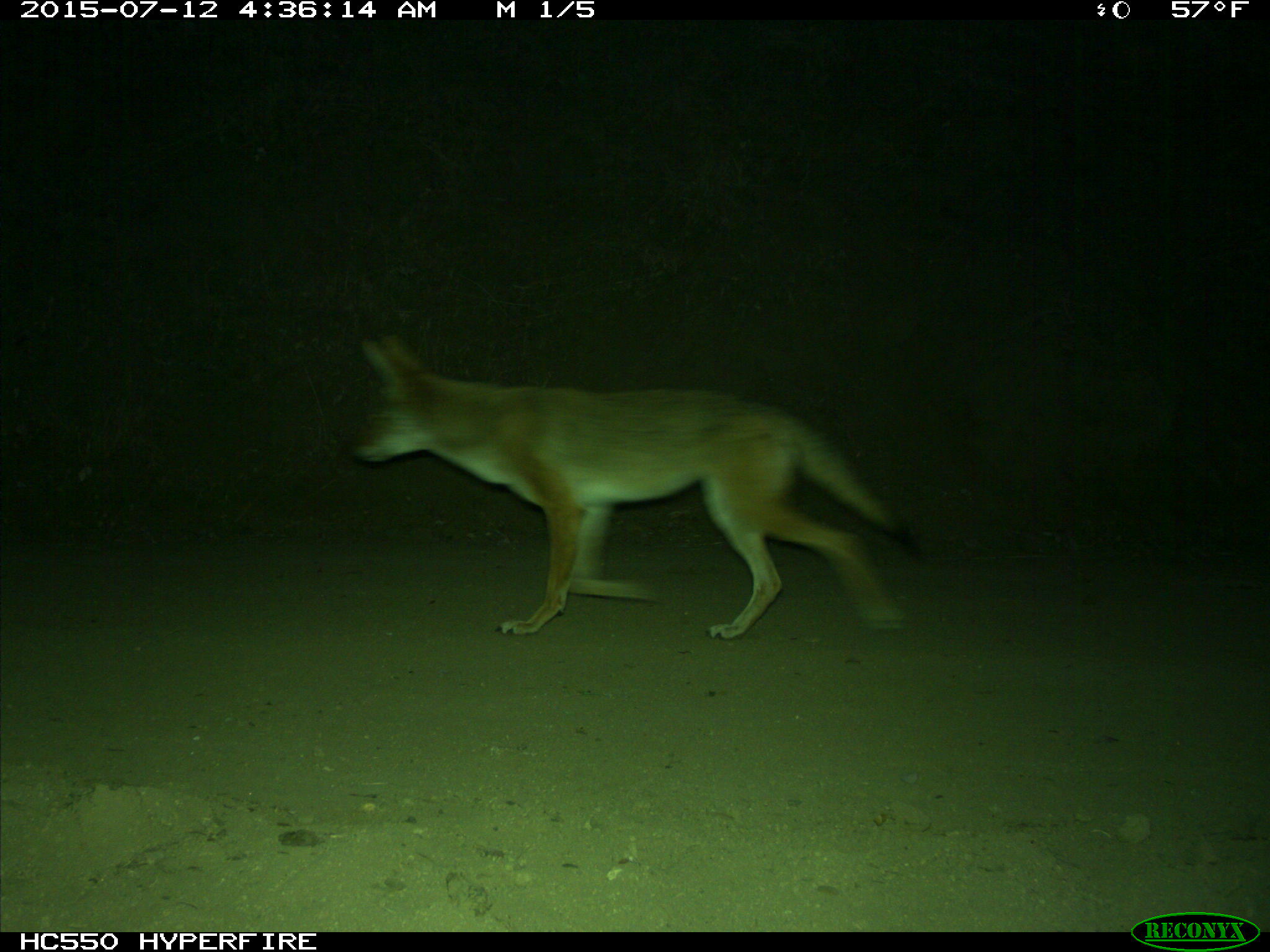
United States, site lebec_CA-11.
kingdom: Animalia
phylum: Chordata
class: Mammalia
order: Carnivora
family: Canidae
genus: Canis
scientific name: Canis latrans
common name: coyote